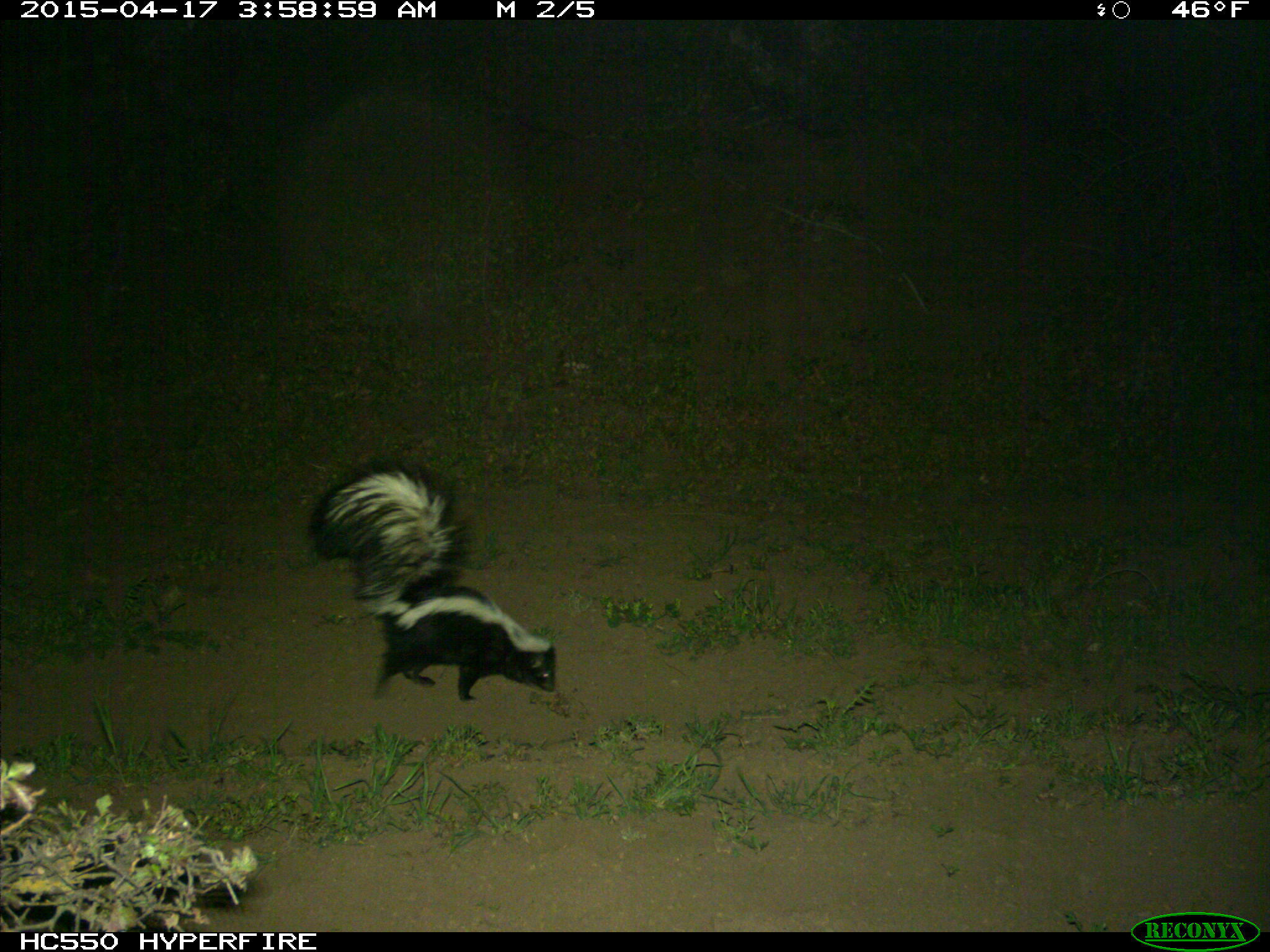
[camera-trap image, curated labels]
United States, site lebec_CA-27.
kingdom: Animalia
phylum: Chordata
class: Mammalia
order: Carnivora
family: Mephitidae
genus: Mephitis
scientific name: Mephitis mephitis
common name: striped skunk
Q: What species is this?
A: Mephitis mephitis (striped skunk).